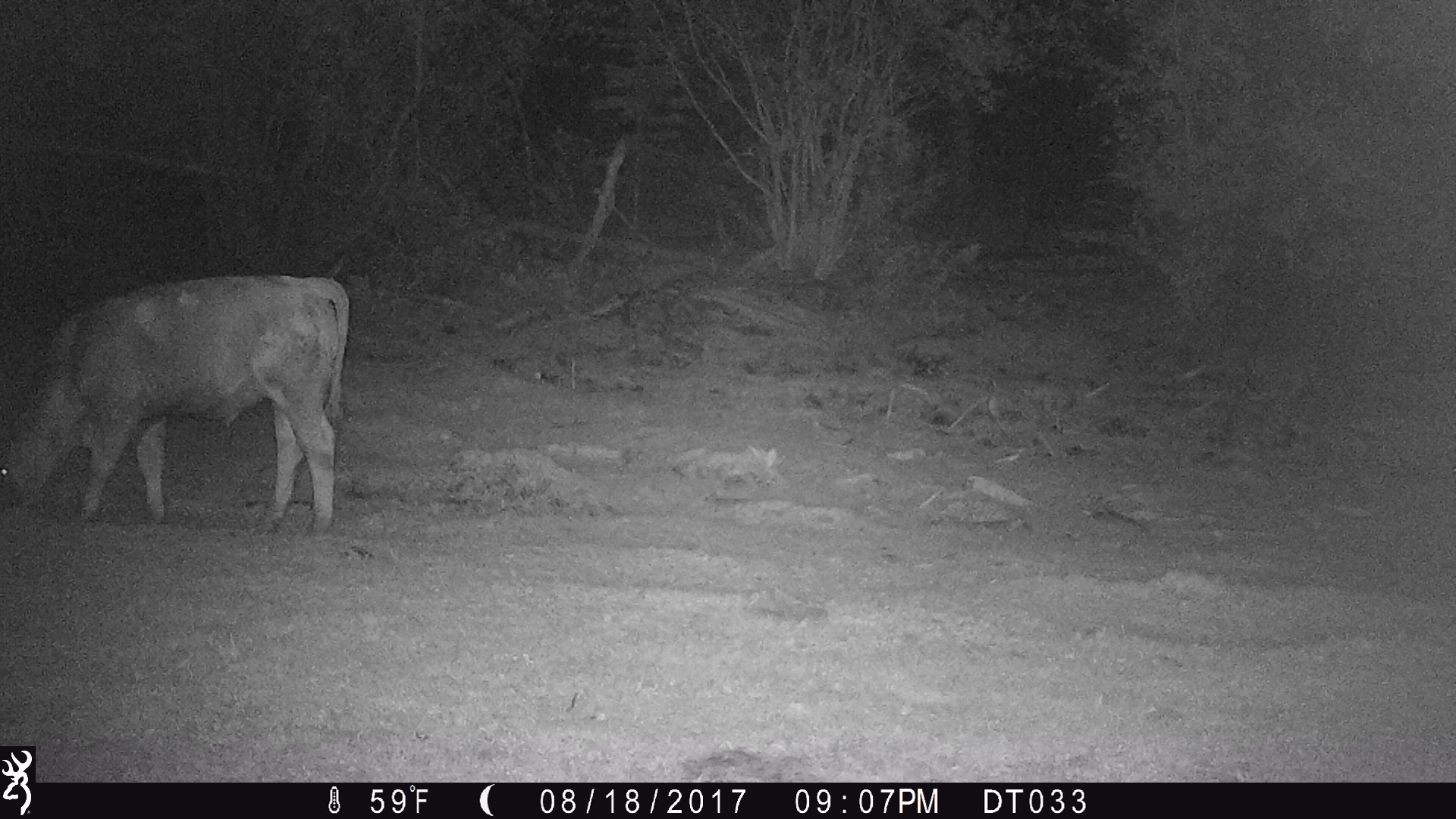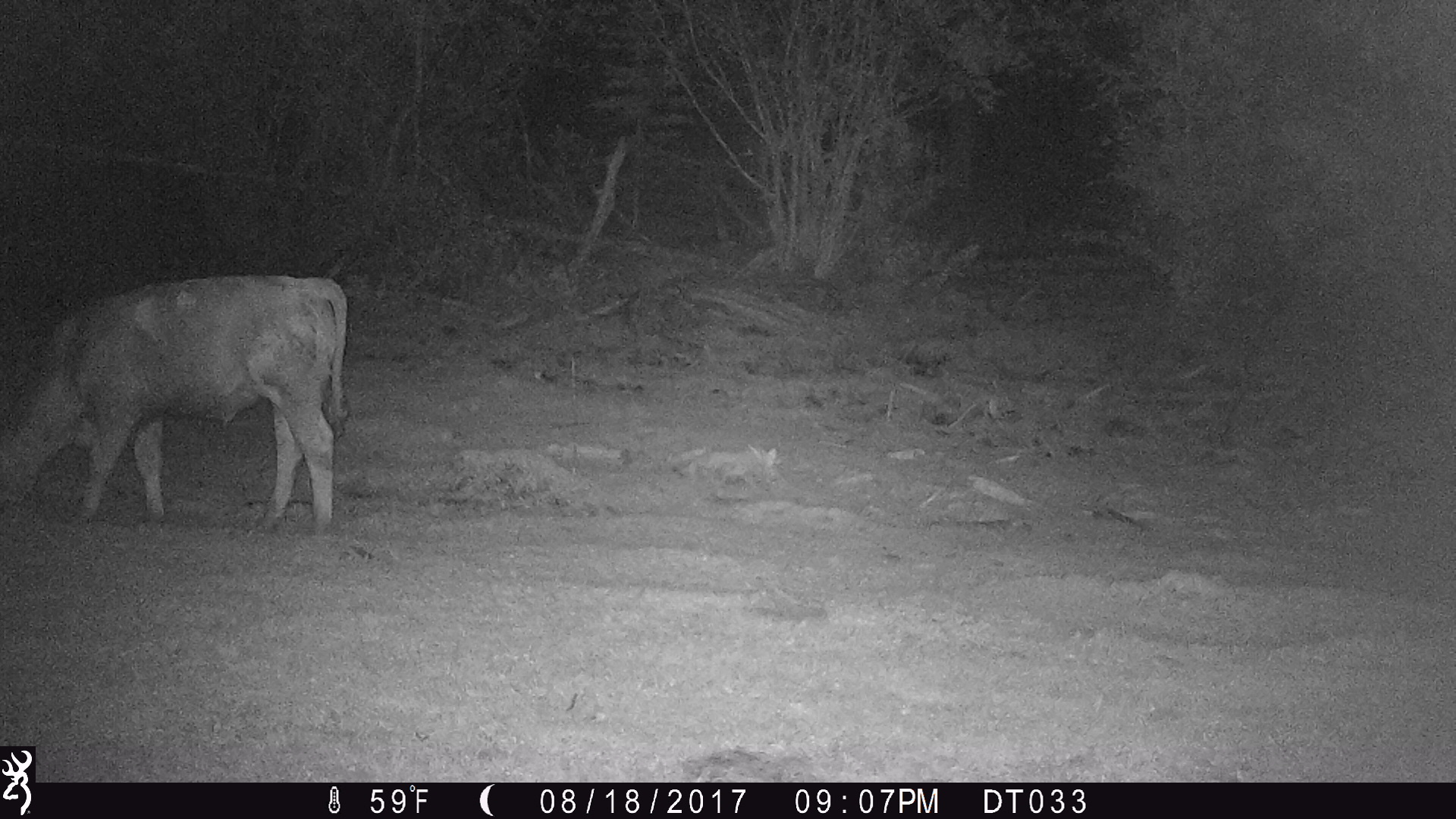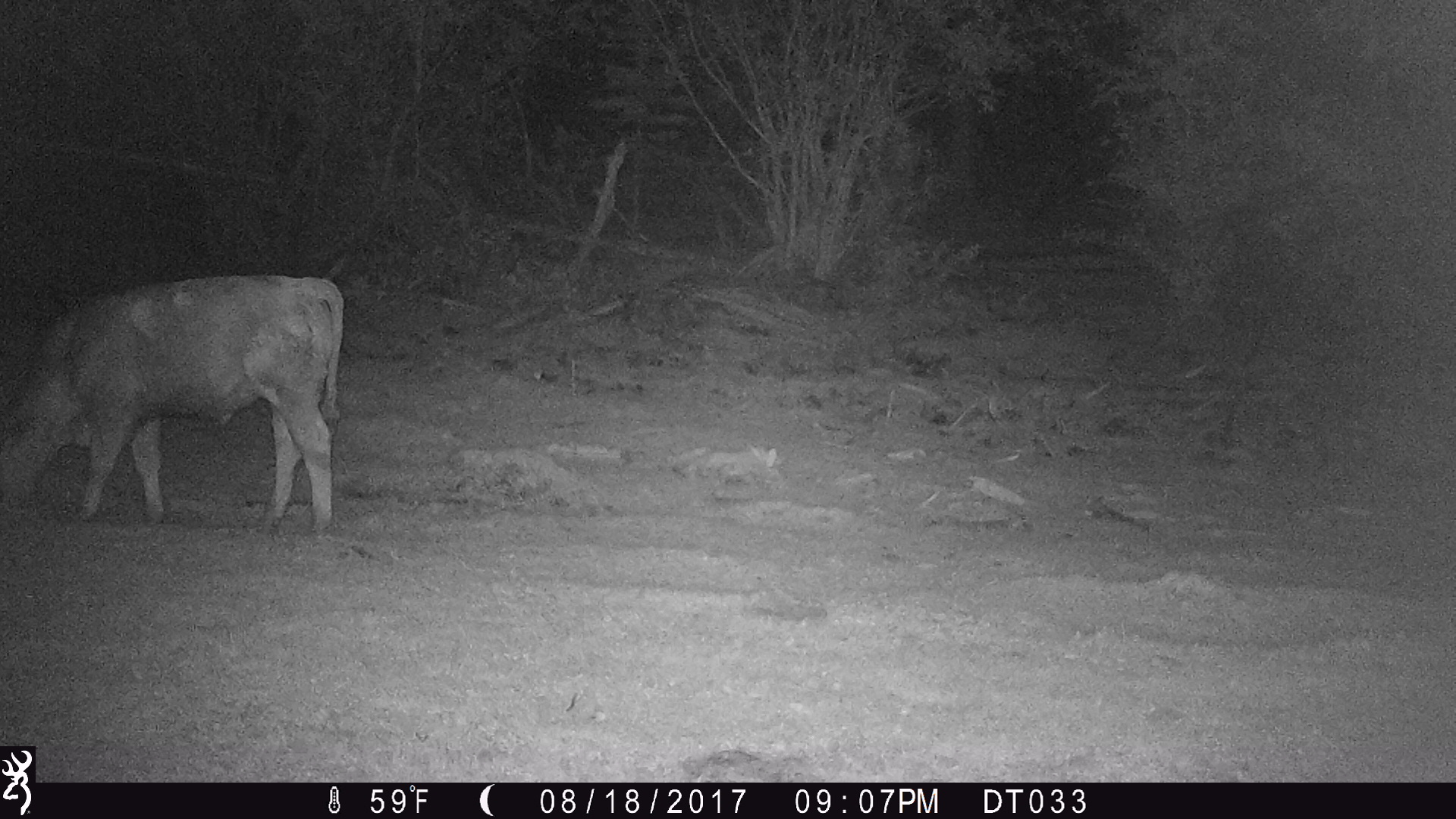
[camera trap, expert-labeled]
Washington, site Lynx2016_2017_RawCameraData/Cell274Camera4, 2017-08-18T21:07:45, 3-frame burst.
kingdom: Animalia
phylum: Chordata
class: Mammalia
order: Artiodactyla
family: Bovidae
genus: Bos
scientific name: Bos taurus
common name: domestic cattle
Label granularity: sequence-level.